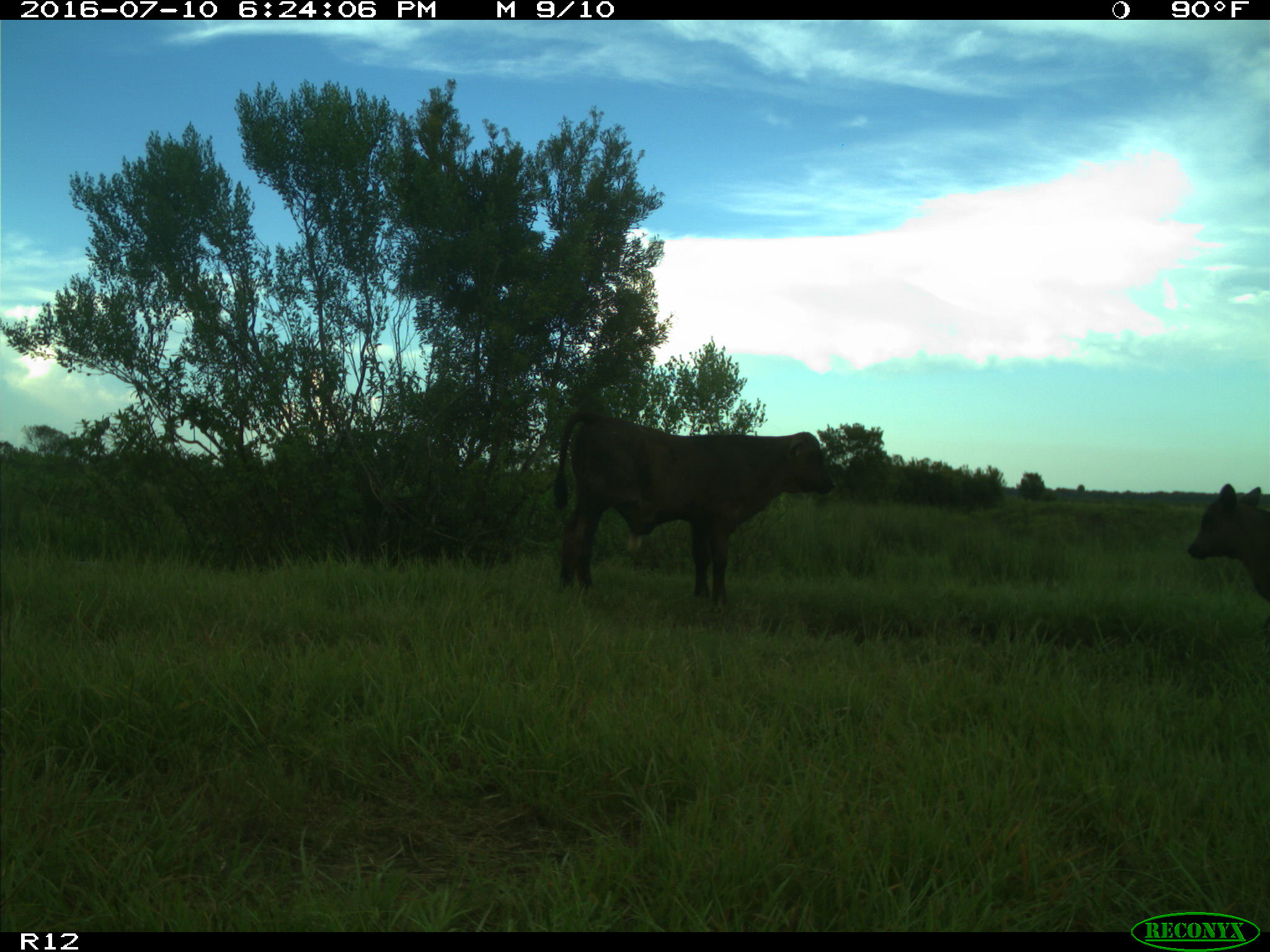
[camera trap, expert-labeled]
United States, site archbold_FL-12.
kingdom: Animalia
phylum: Chordata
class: Mammalia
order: Artiodactyla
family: Bovidae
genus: Bos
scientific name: Bos taurus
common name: domestic cow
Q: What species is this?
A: Bos taurus (domestic cow).